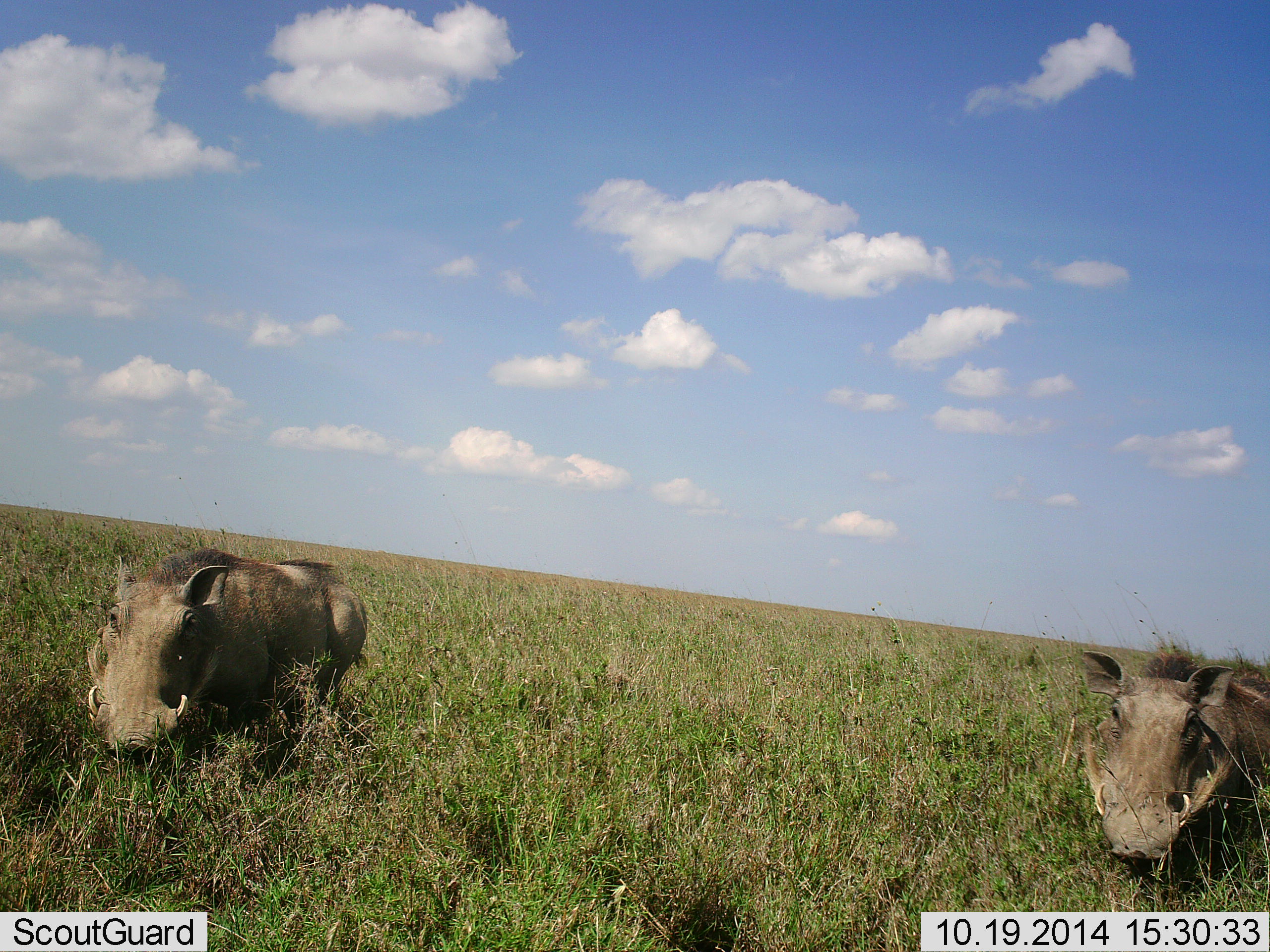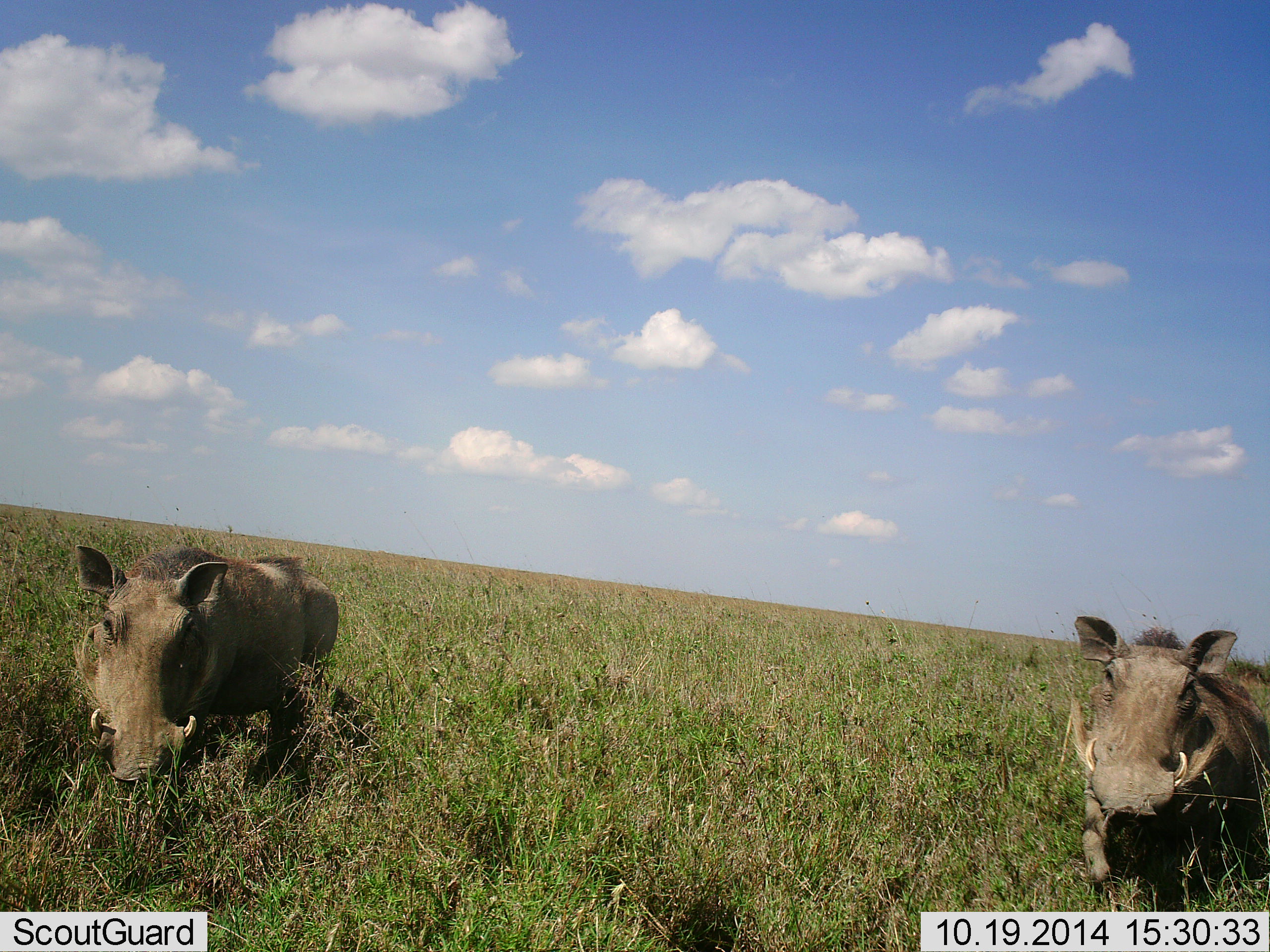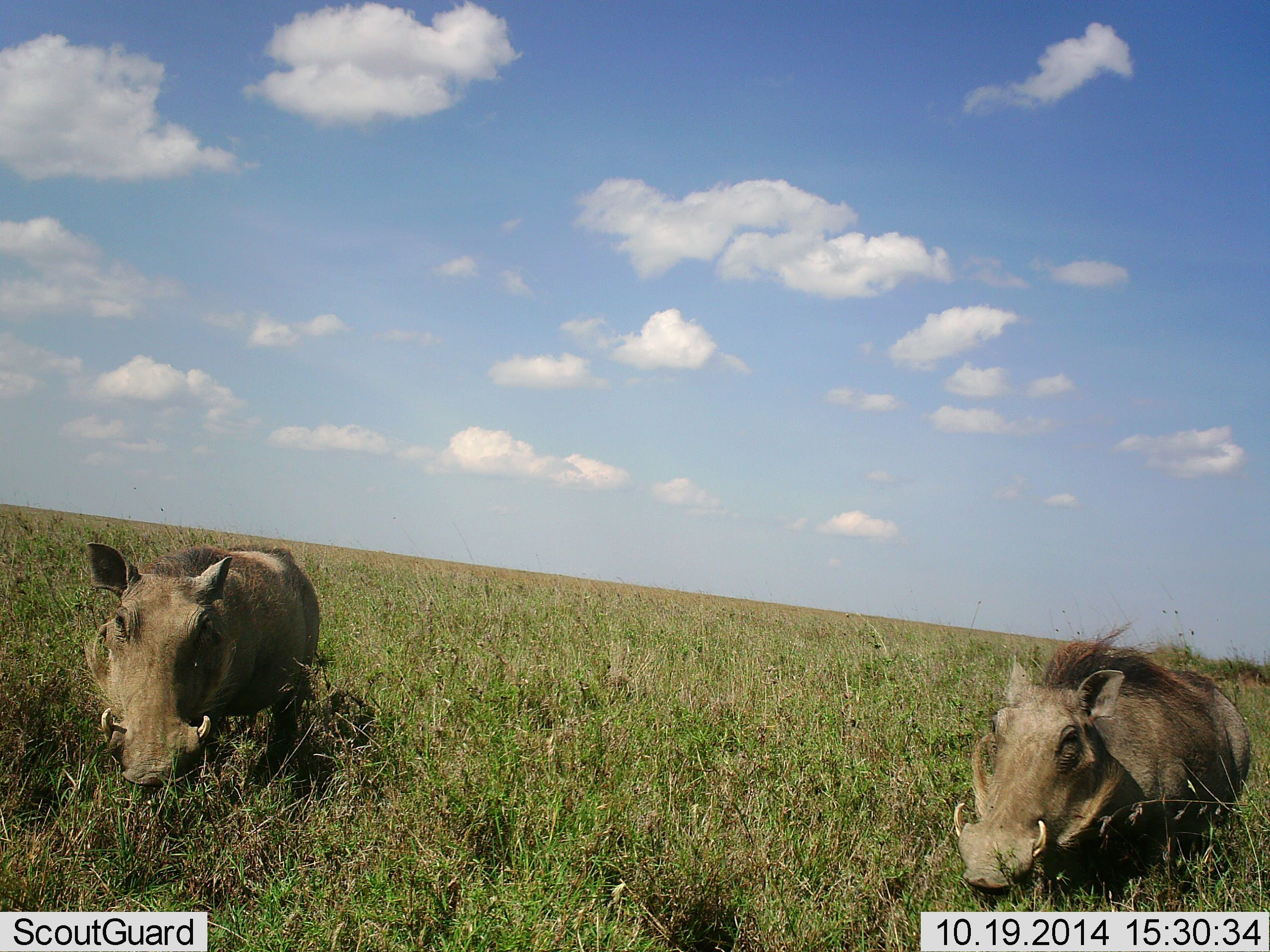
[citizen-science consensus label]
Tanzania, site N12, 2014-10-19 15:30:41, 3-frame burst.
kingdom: Animalia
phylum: Chordata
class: Mammalia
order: Artiodactyla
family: Suidae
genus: Phacochoerus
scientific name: Phacochoerus africanus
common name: warthog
Warthog (Phacochoerus africanus), count 2. Behavior (volunteer vote fractions): standing 50%, resting 0%, moving 50%, interacting 0%. Young present (vote fraction): 0%. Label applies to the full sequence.